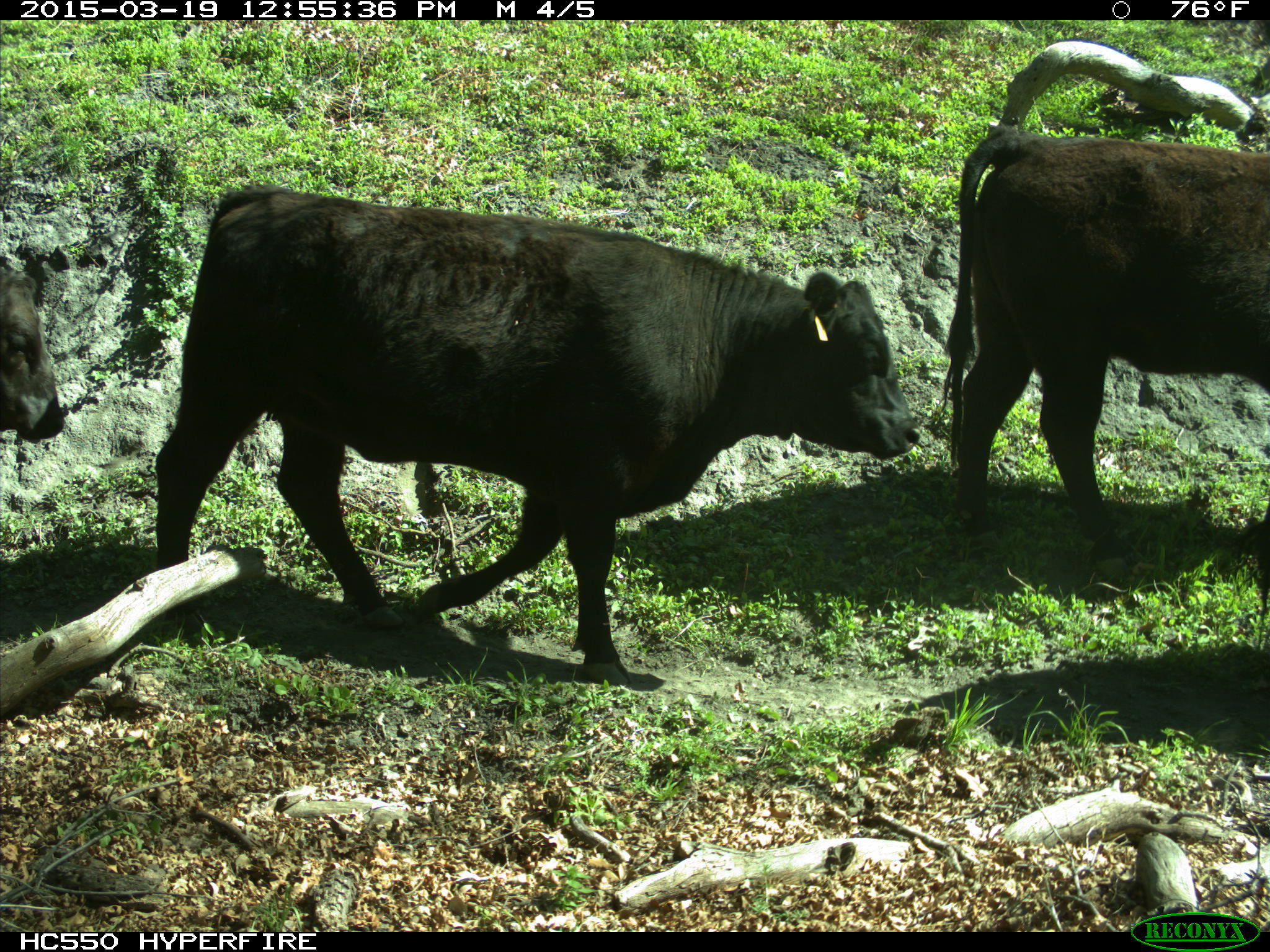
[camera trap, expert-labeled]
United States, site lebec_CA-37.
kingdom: Animalia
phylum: Chordata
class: Mammalia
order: Artiodactyla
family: Bovidae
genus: Bos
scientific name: Bos taurus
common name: domestic cow